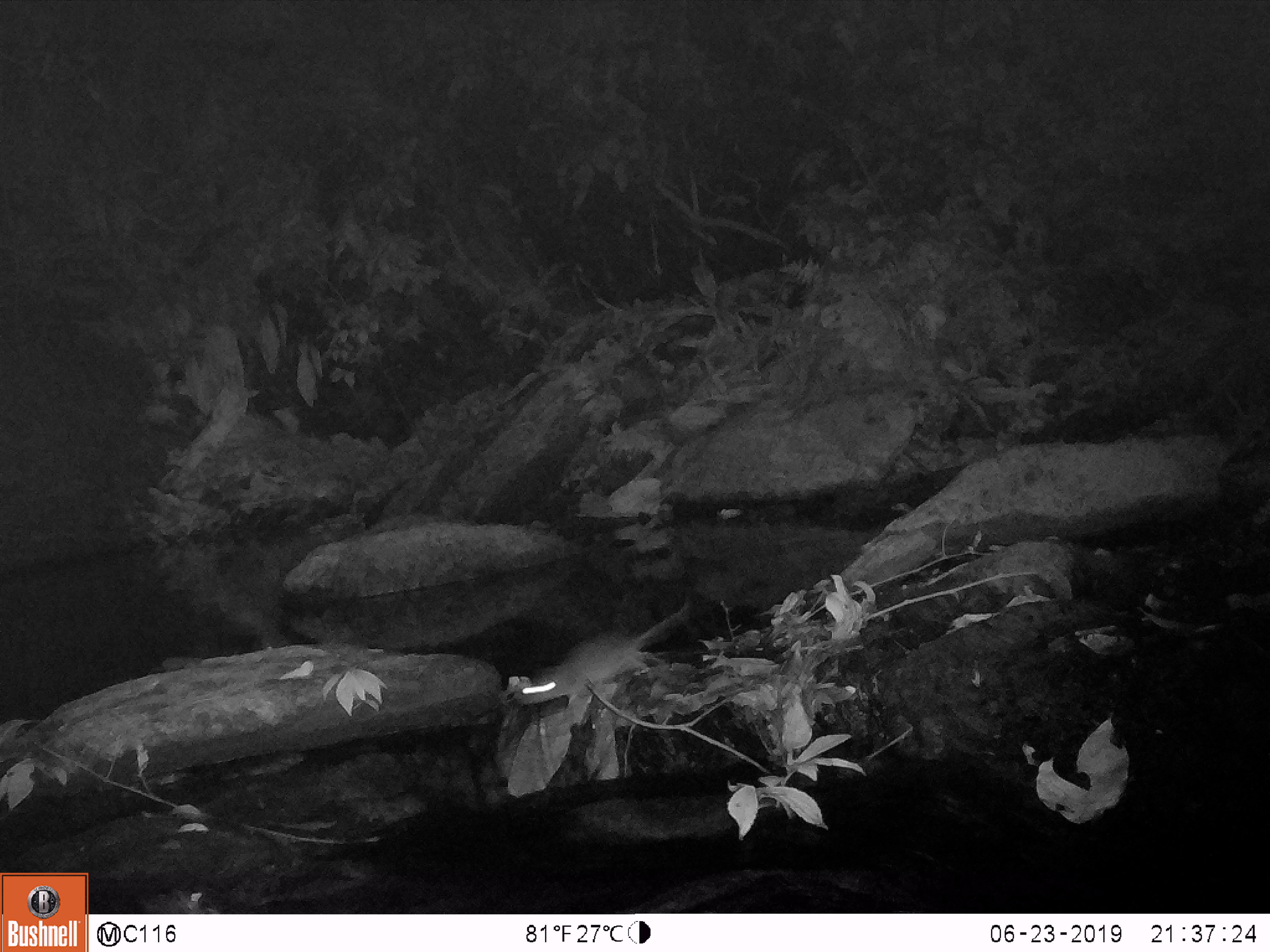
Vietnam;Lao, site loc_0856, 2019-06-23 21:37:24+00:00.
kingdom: Animalia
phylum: Chordata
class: Mammalia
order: Rodentia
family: Muridae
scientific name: Muridae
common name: old-world mice and rats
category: unidentified murid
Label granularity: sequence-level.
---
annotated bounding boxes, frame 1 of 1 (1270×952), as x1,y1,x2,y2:
unidentified murid: 518,598,696,706